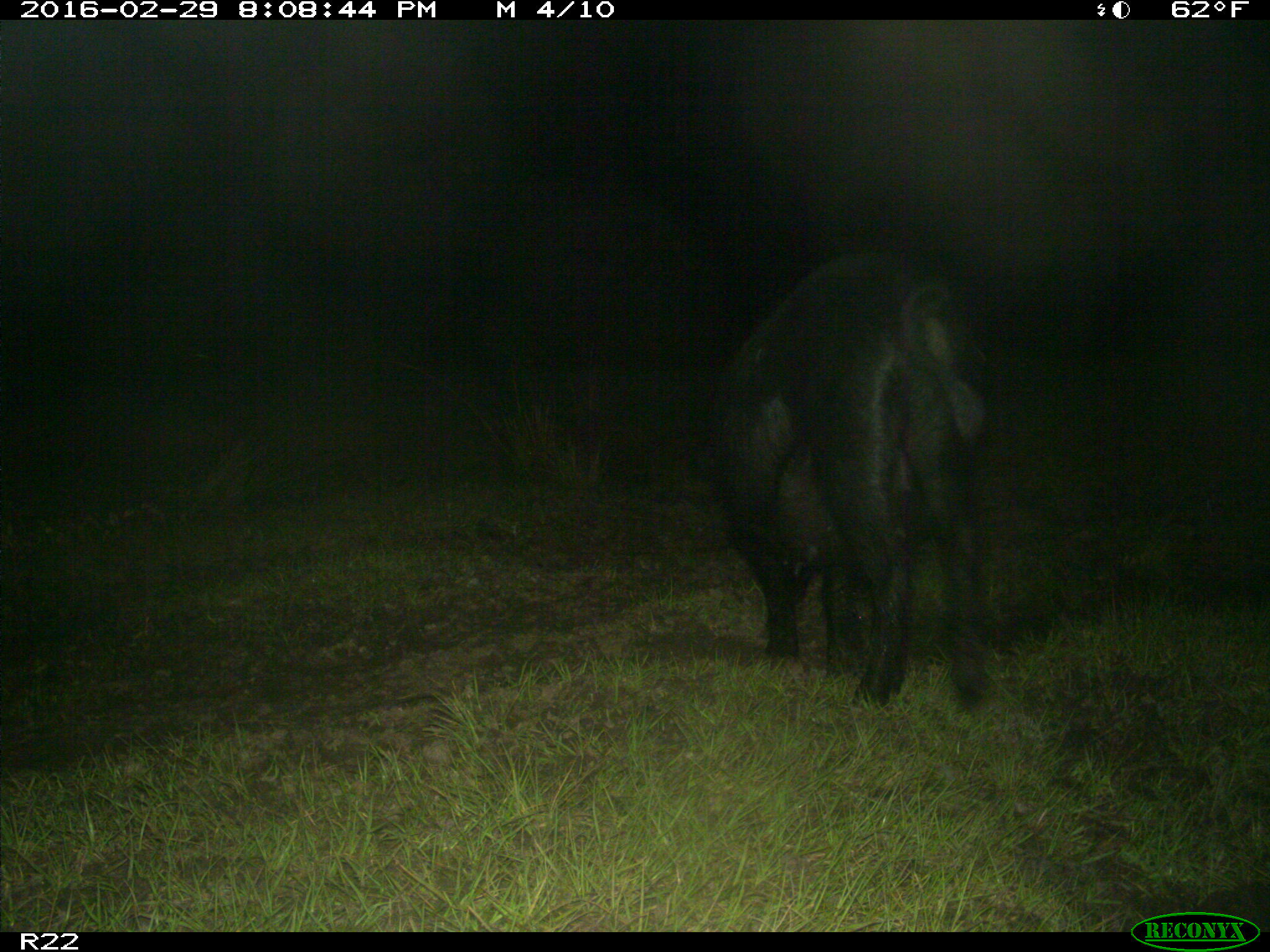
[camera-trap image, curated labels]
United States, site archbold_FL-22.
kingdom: Animalia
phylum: Chordata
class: Mammalia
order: Artiodactyla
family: Suidae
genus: Sus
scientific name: Sus scrofa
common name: wild boar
Sus scrofa (wild boar).